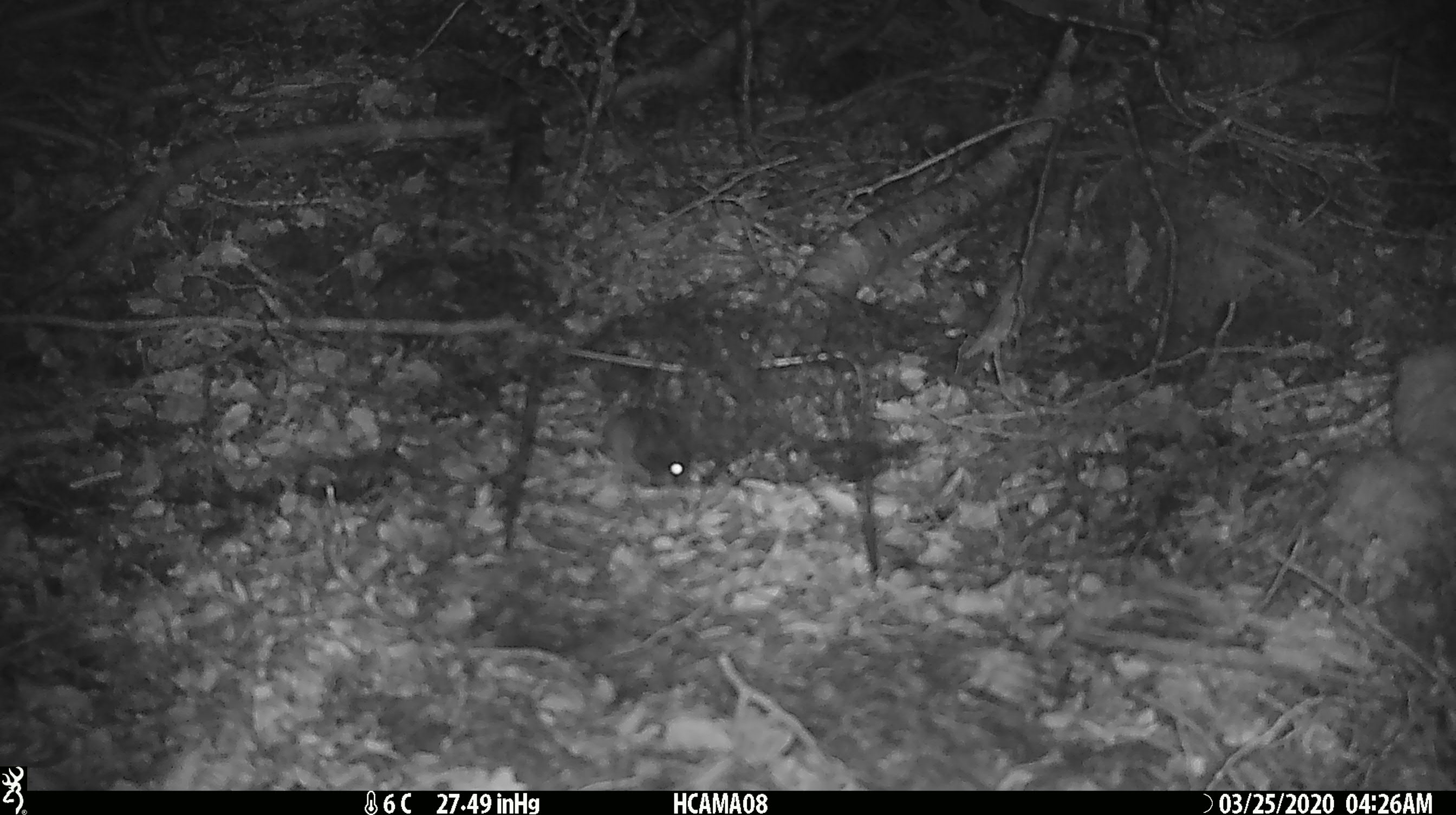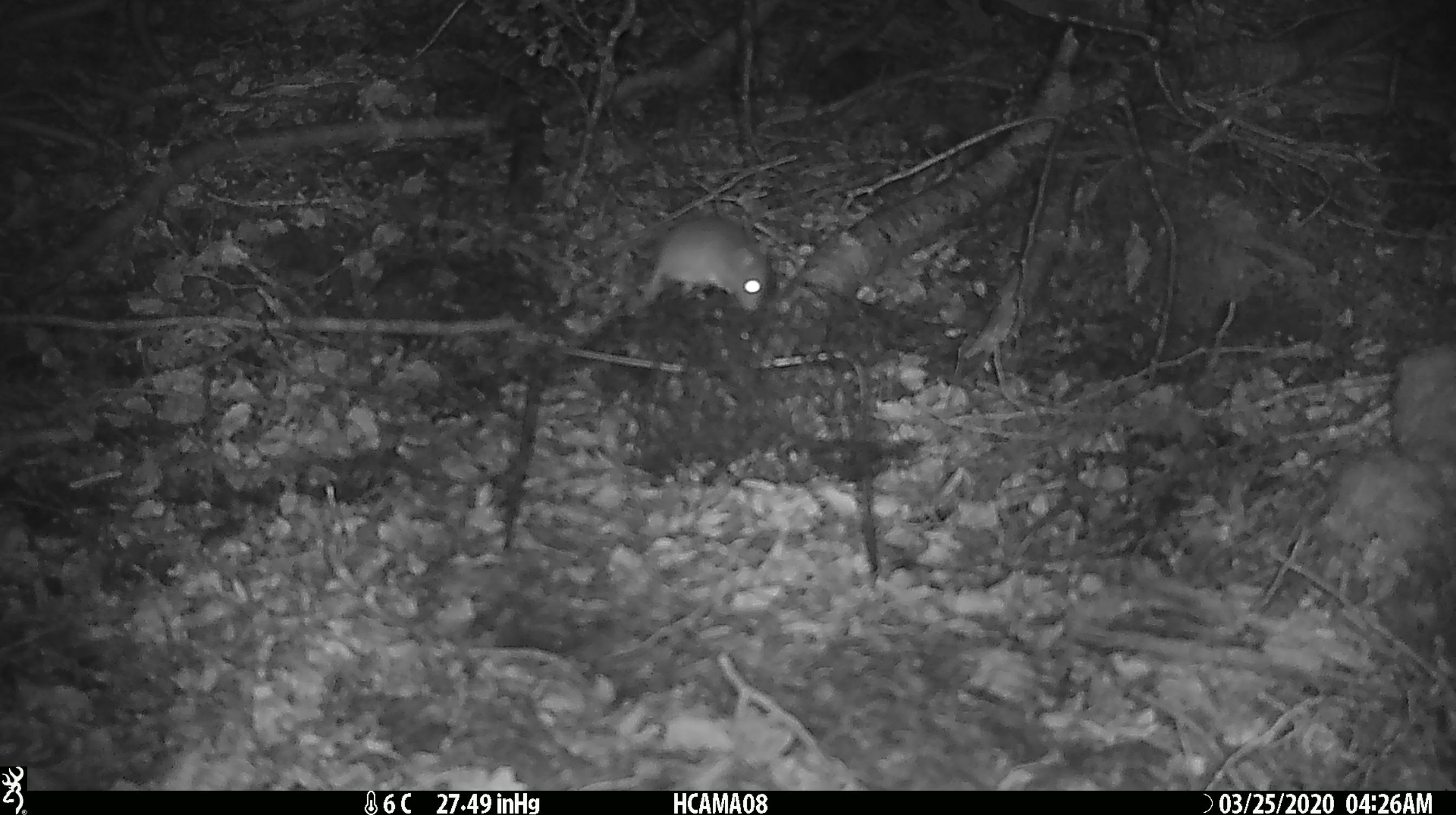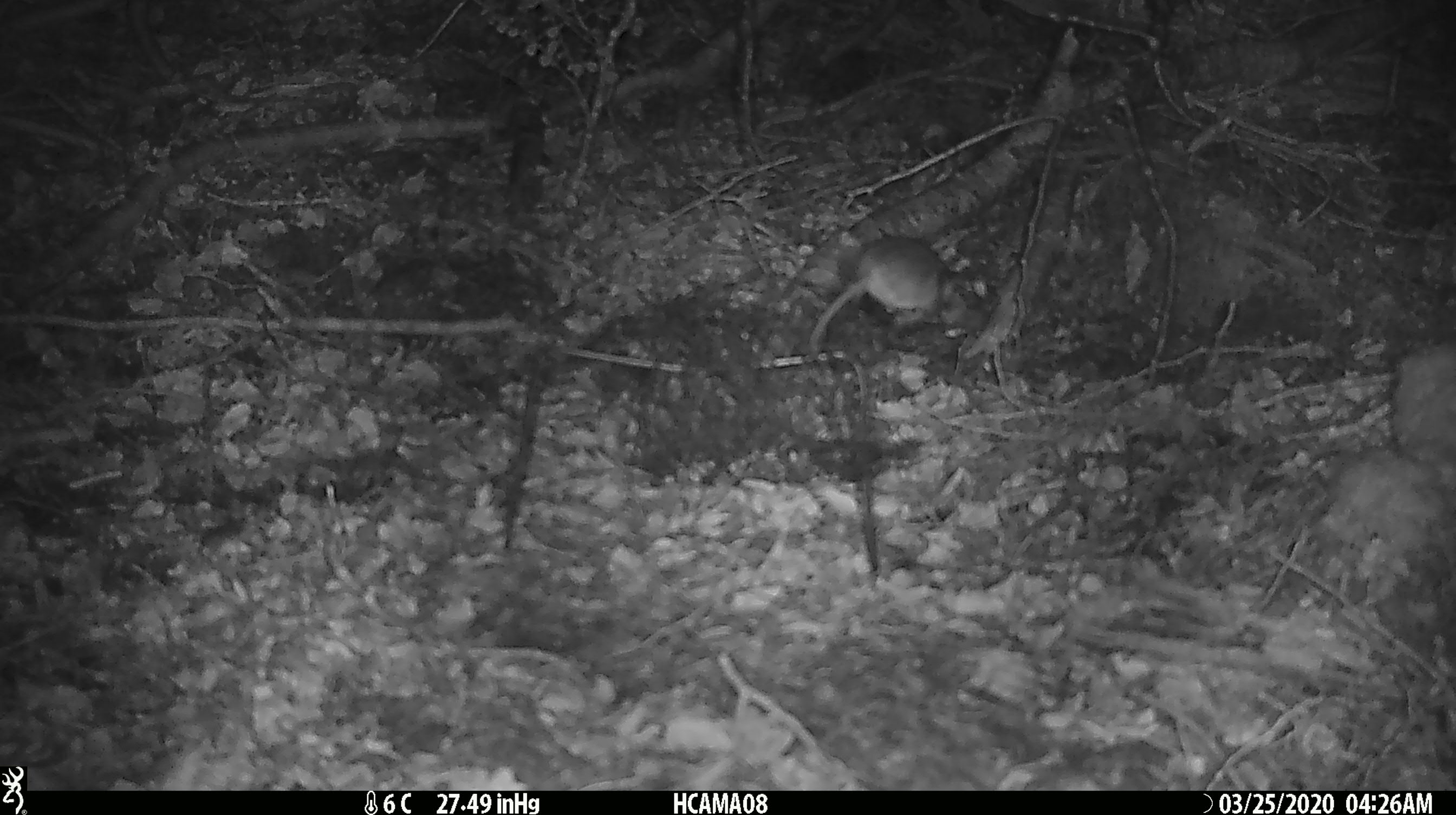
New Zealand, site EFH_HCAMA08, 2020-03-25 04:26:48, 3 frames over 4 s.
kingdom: Animalia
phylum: Chordata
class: Mammalia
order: Rodentia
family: Muridae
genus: Mus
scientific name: Mus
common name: mouse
Mouse (Mus).